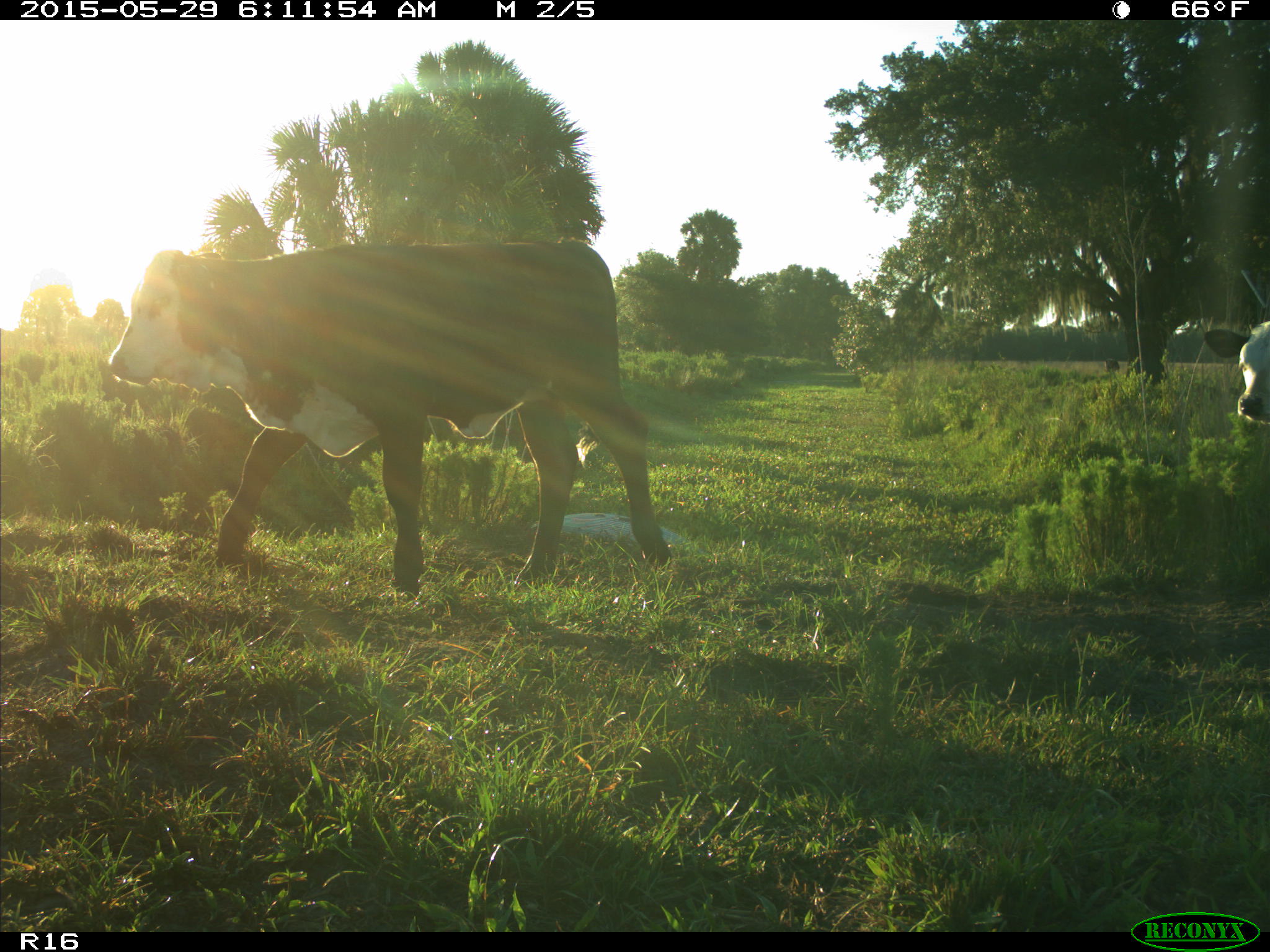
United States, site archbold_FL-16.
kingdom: Animalia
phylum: Chordata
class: Mammalia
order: Artiodactyla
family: Bovidae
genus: Bos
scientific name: Bos taurus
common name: domestic cow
Bos taurus (domestic cow).